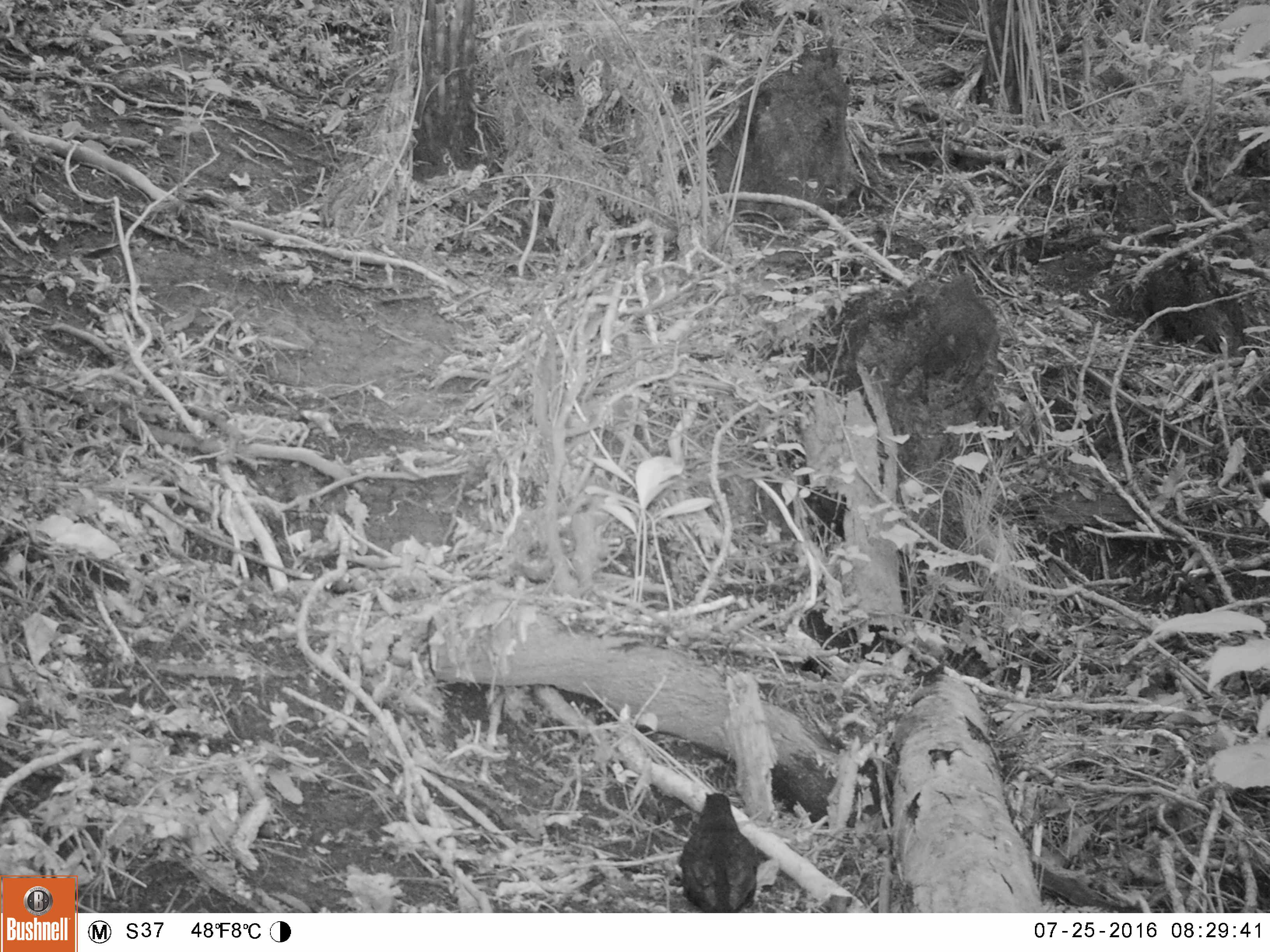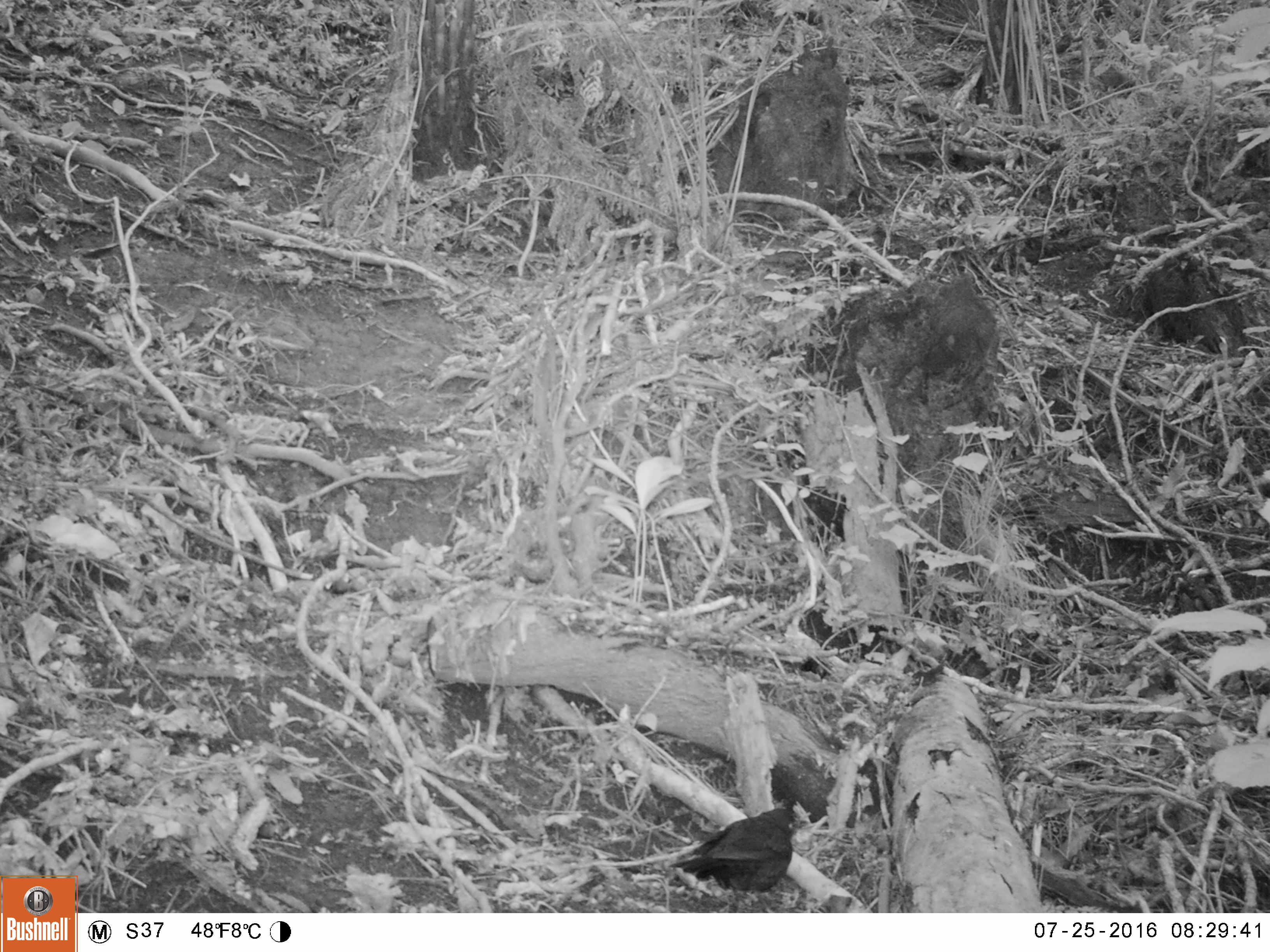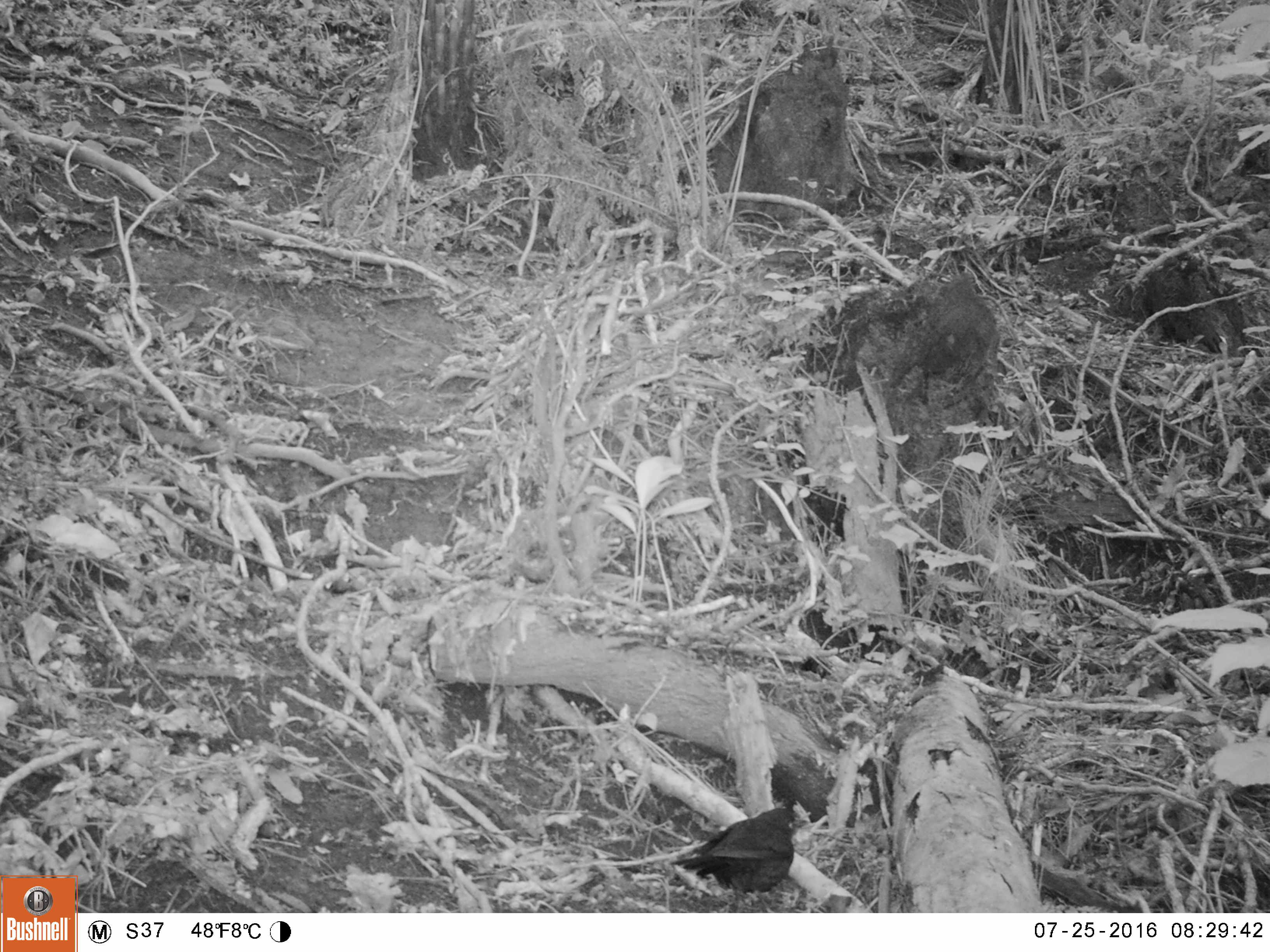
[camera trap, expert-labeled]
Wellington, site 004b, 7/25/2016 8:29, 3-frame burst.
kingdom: Animalia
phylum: Chordata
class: Aves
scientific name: Aves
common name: bird